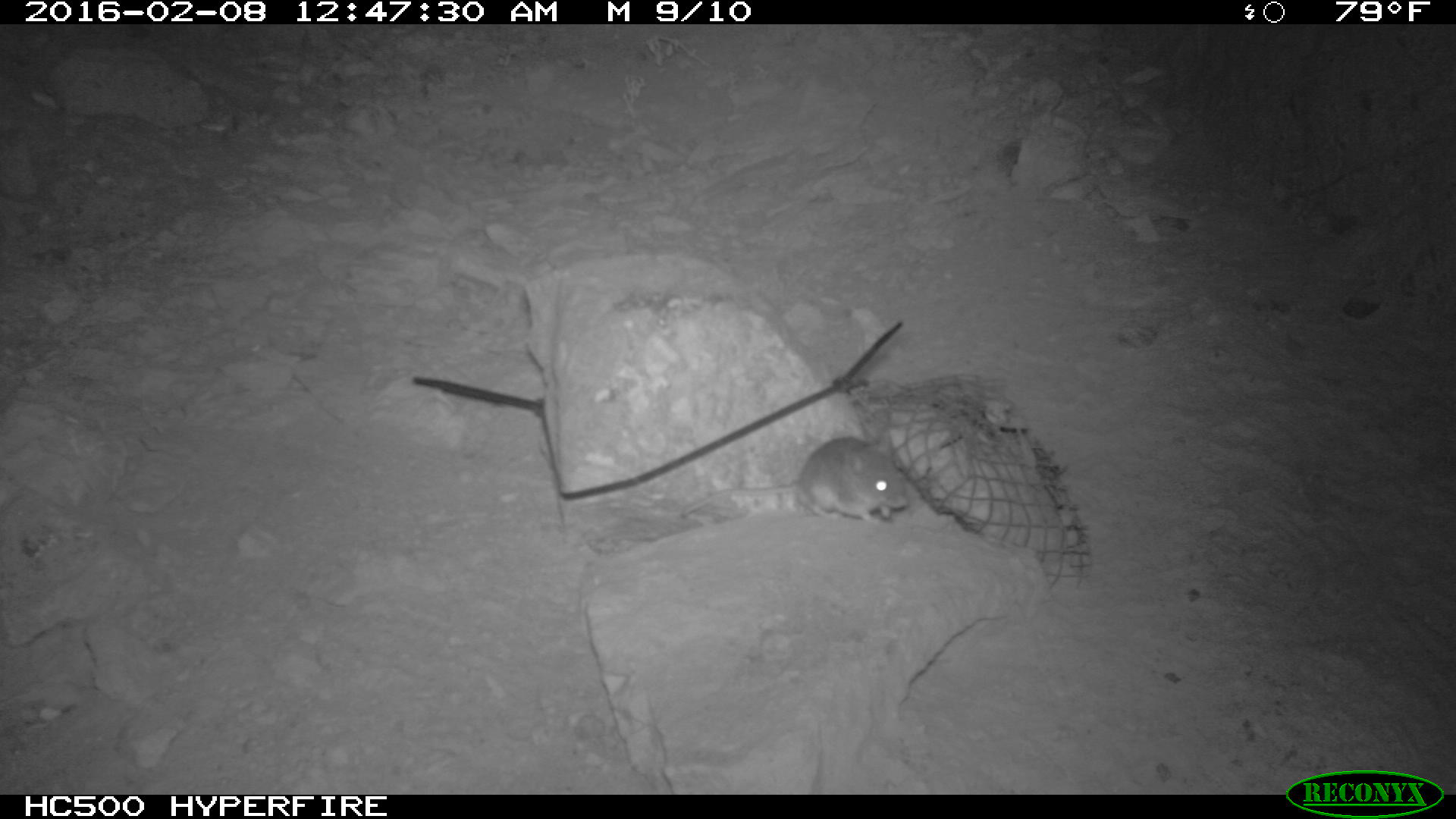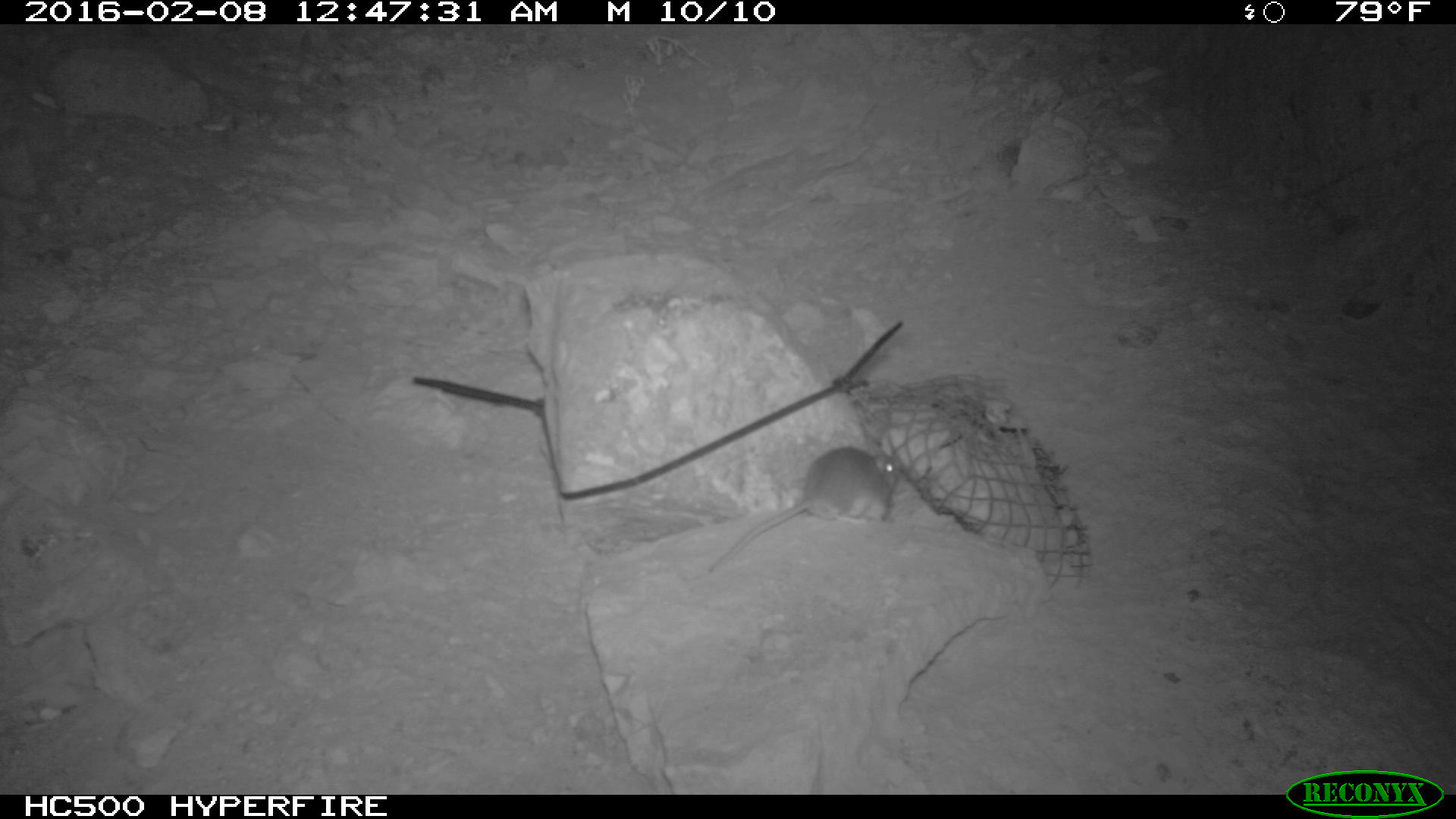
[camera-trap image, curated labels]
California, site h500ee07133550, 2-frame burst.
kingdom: Animalia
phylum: Chordata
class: Mammalia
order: Rodentia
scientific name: Rodentia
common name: rodent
Rodent (Rodentia).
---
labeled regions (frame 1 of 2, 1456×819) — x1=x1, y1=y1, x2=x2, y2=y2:
rodent: x1=677, y1=432, x2=908, y2=526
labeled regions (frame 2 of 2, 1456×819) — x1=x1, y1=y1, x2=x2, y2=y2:
rodent: x1=708, y1=446, x2=899, y2=570